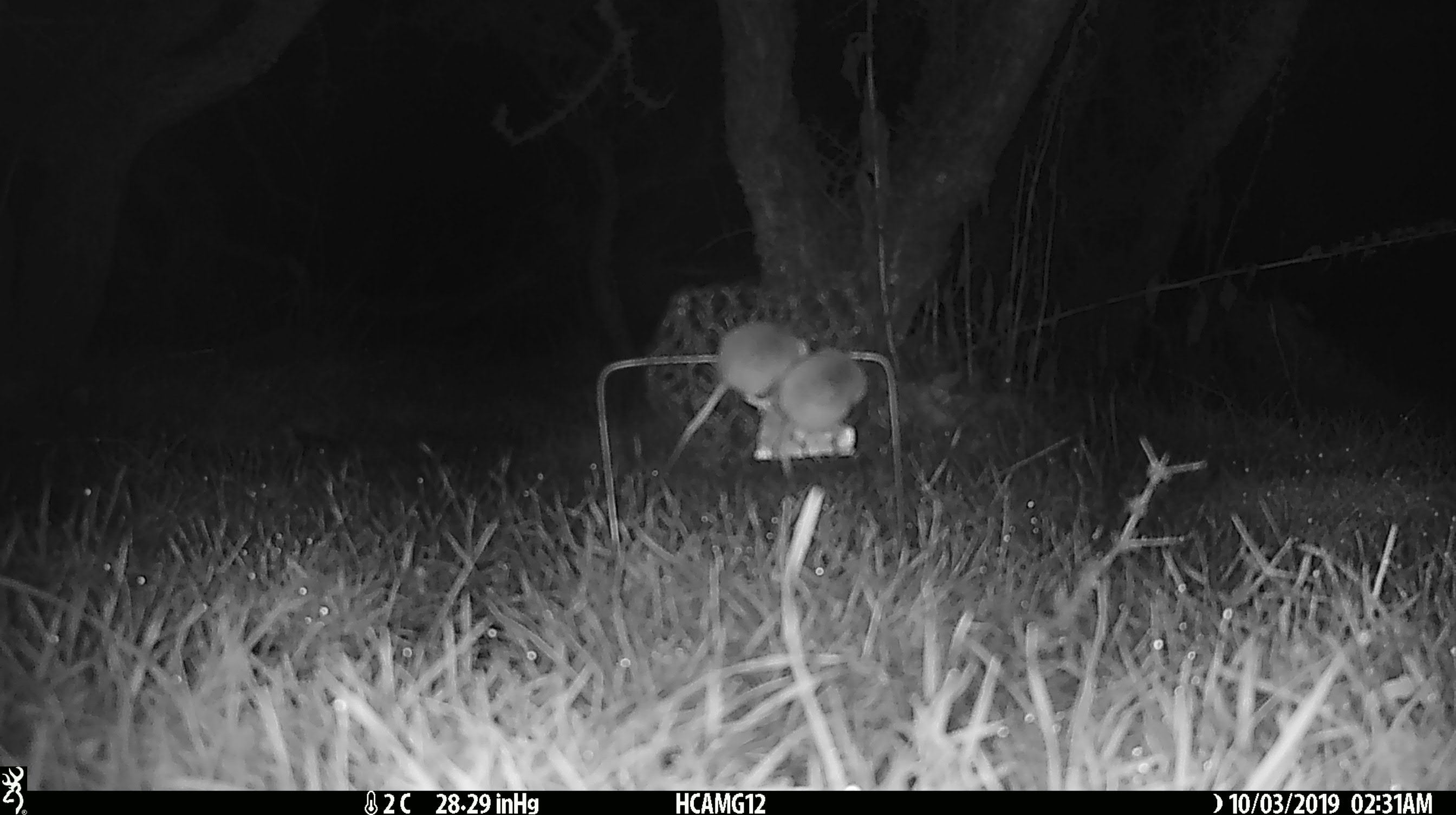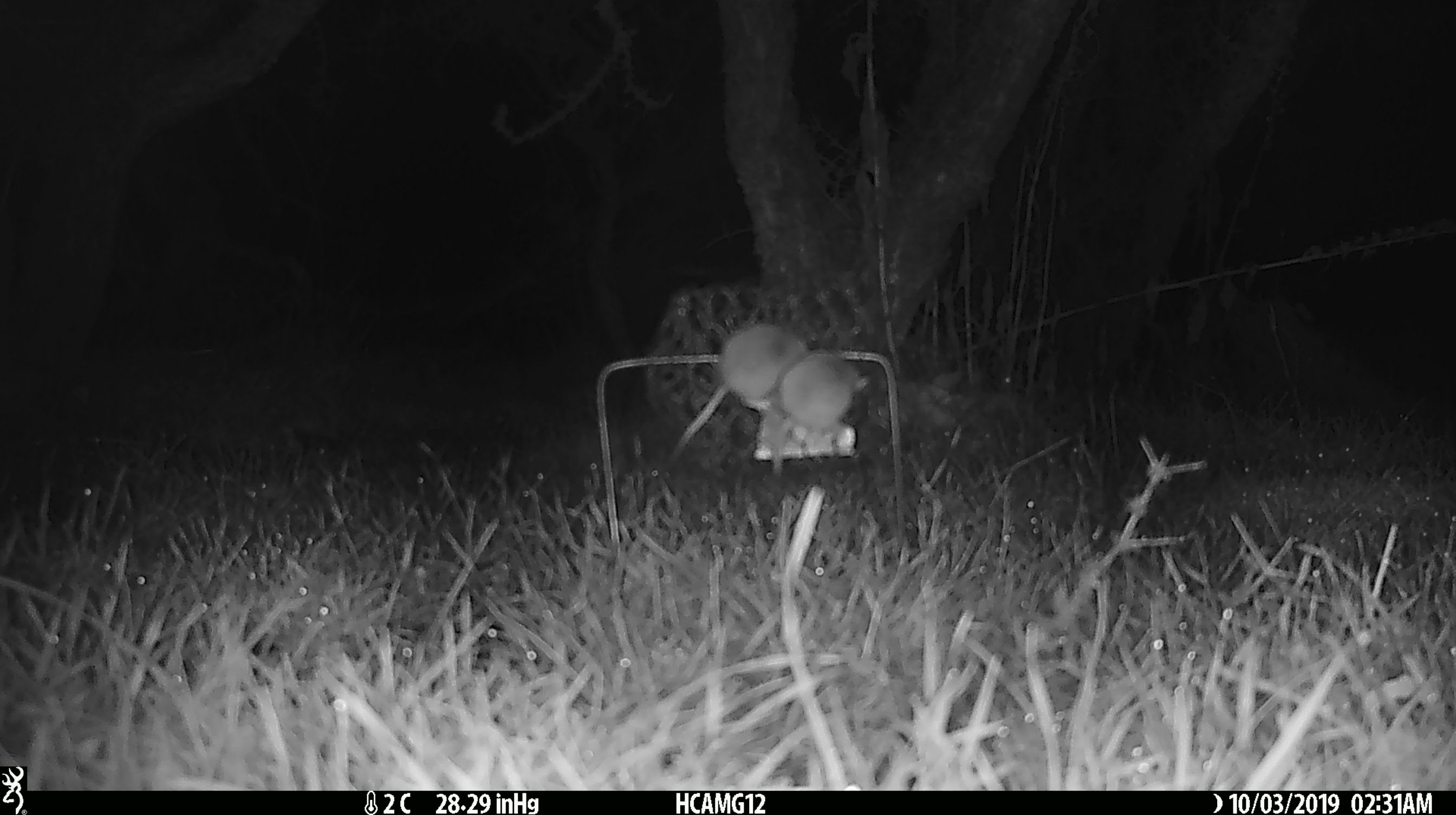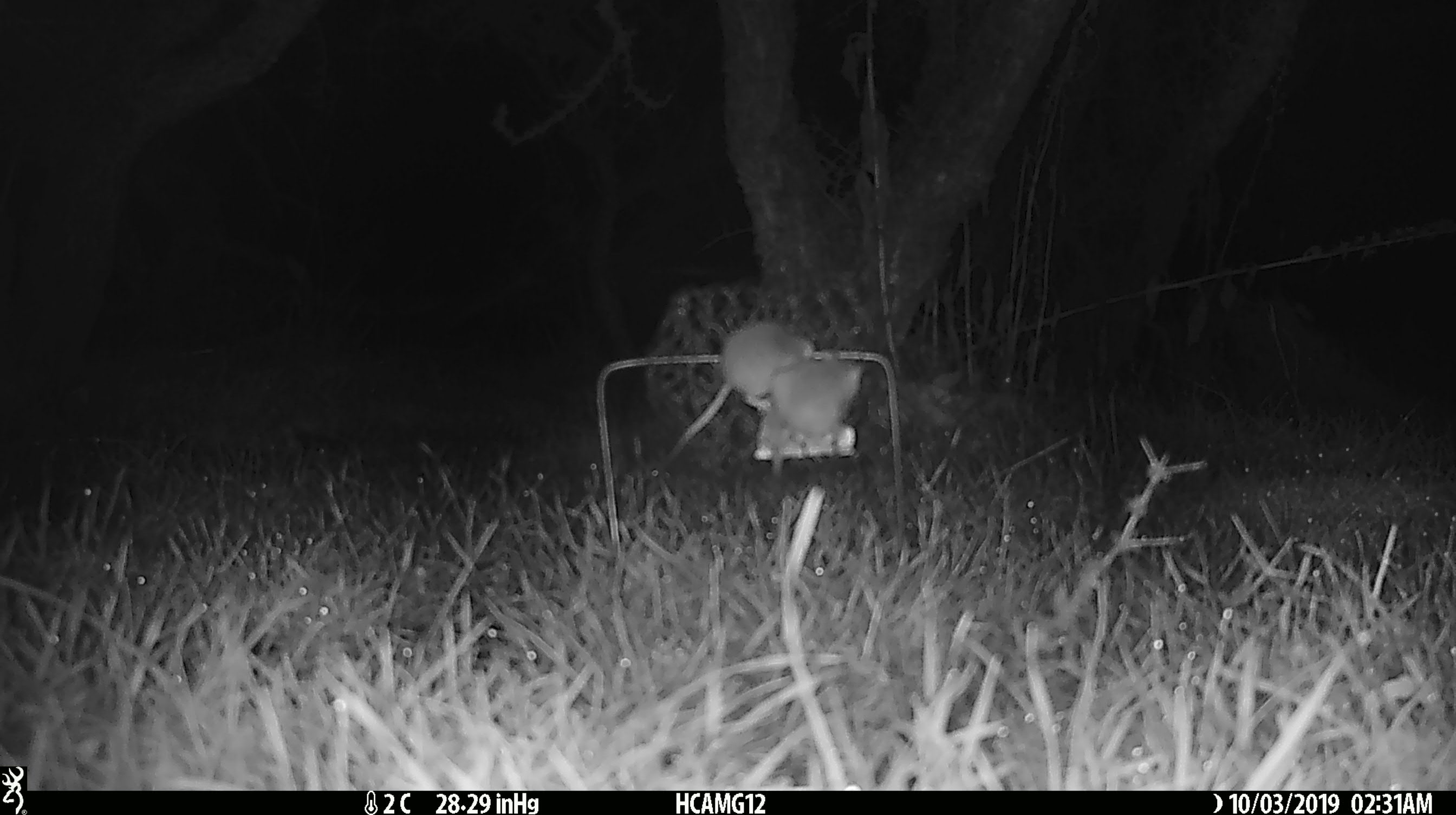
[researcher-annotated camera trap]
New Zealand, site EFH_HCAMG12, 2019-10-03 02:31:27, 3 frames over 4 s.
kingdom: Animalia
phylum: Chordata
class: Mammalia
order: Rodentia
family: Muridae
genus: Mus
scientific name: Mus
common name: mouse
Mouse (Mus).